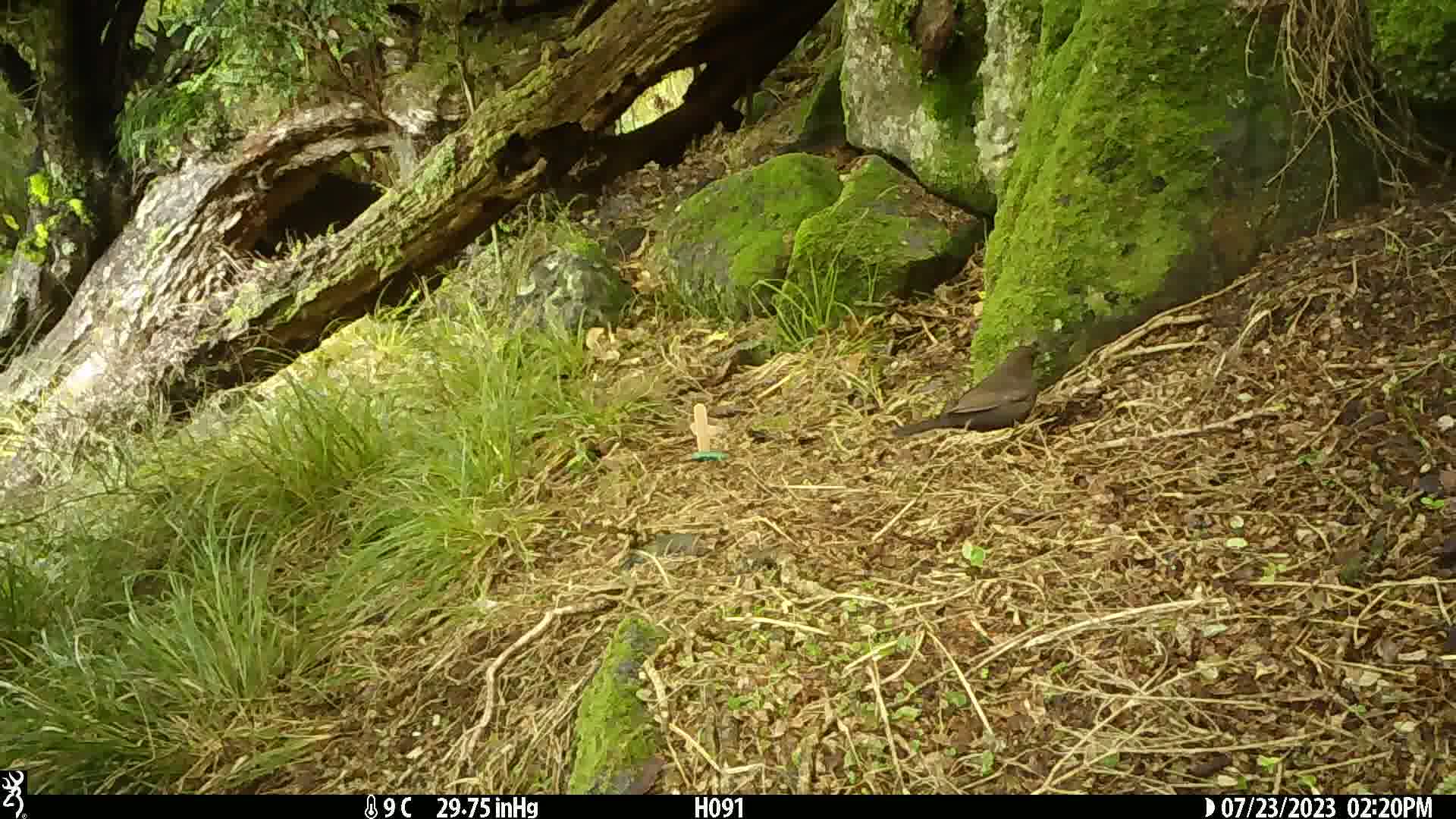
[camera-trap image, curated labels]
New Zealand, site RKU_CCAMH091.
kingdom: Animalia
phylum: Chordata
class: Aves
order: Passeriformes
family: Turdidae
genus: Turdus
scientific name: Turdus merula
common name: eurasian blackbird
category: blackbird